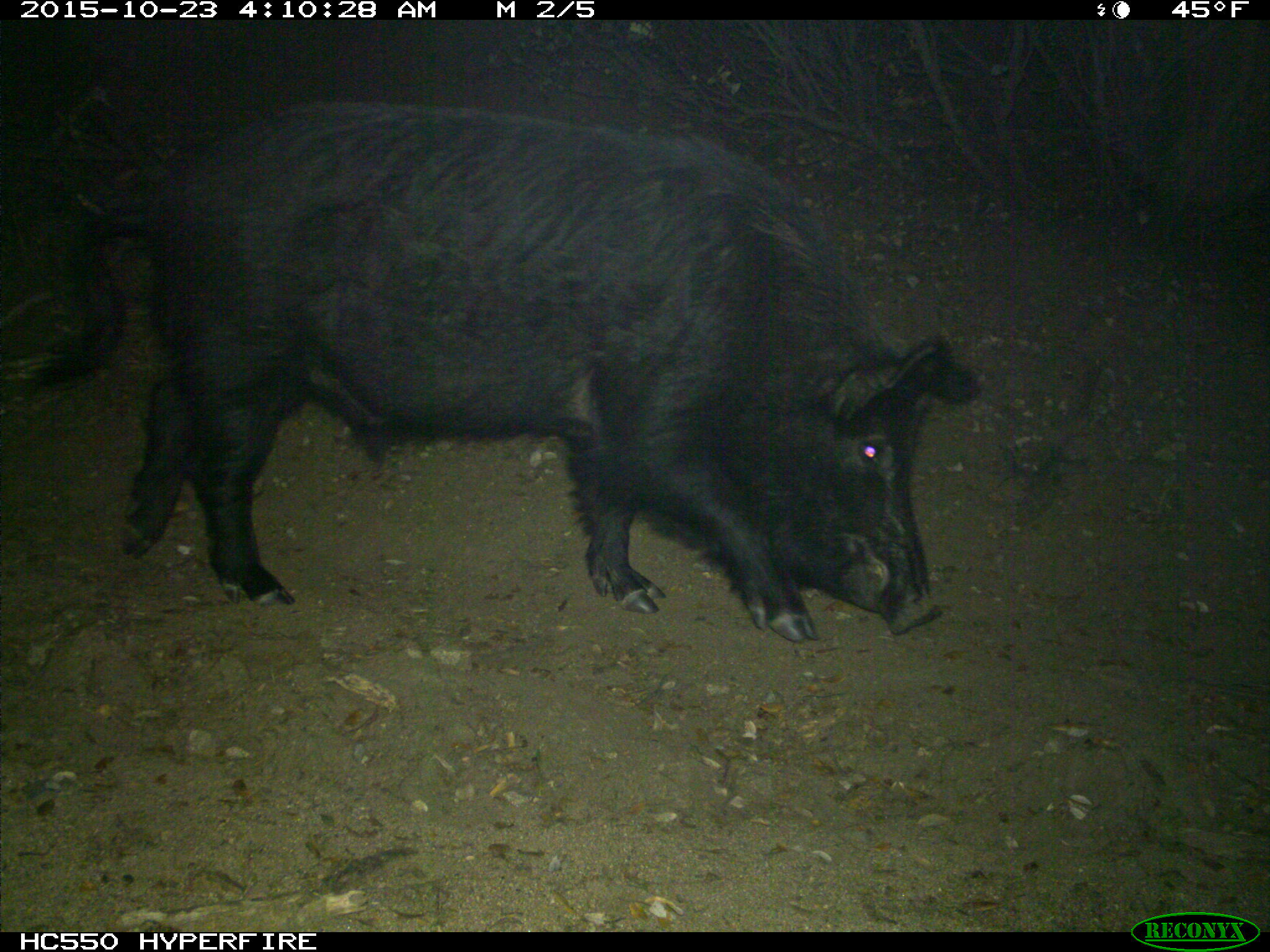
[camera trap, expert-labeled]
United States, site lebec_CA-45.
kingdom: Animalia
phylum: Chordata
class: Mammalia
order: Artiodactyla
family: Suidae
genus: Sus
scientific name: Sus scrofa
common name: wild boar